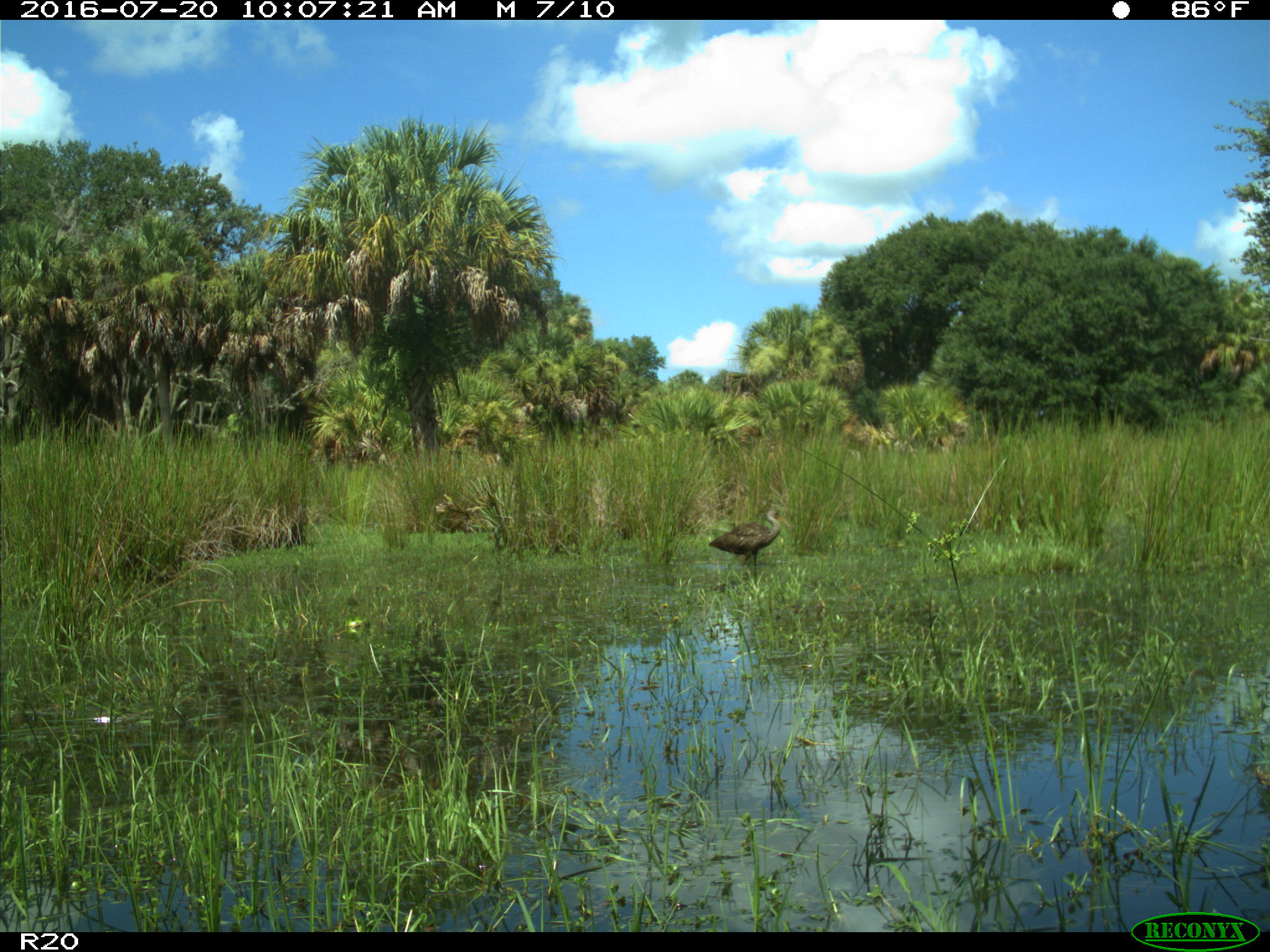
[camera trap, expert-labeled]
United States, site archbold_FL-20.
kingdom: Animalia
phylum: Chordata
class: Aves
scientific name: Aves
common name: birds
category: unidentified bird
Unidentified bird (birds) (Aves).